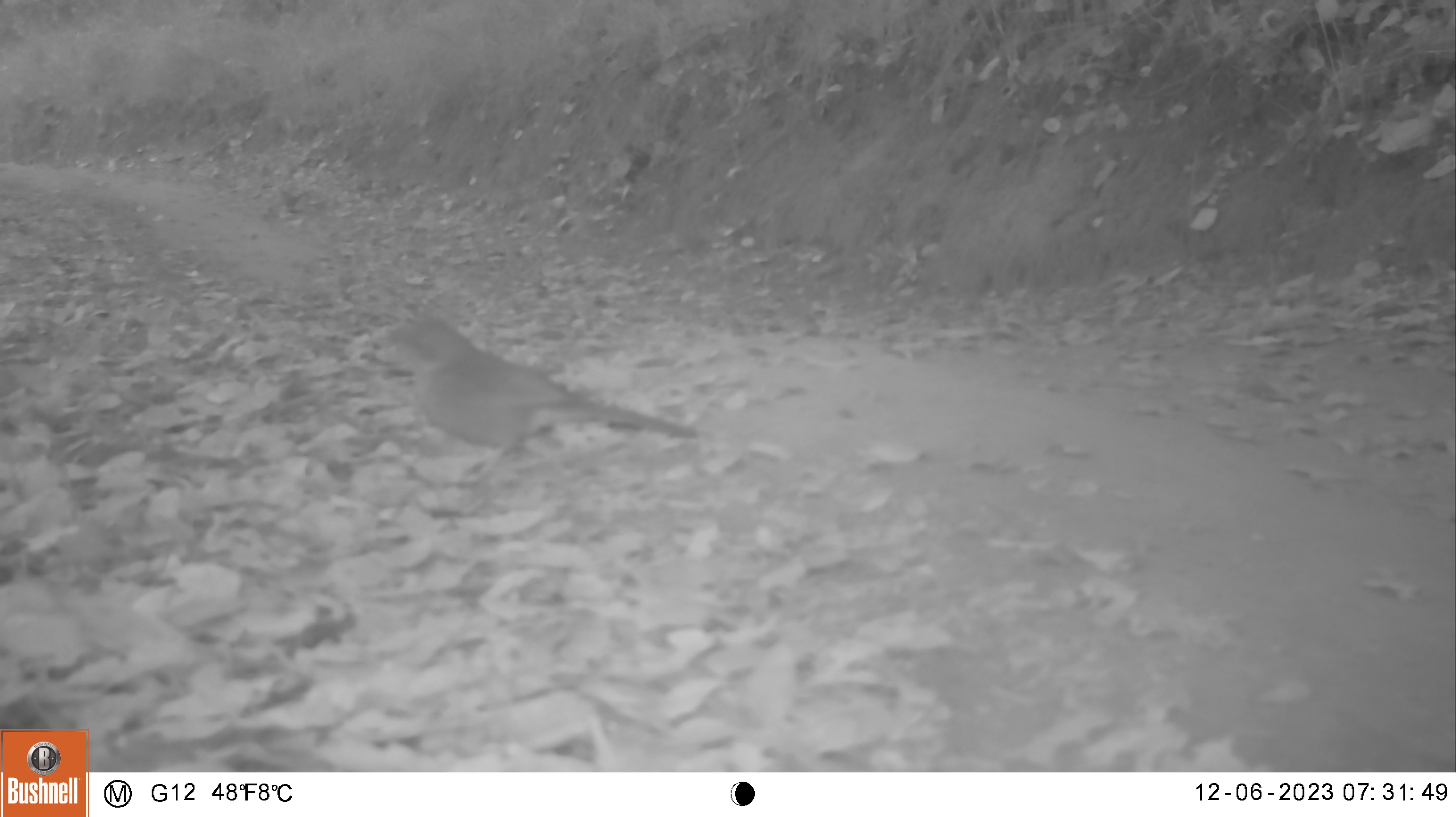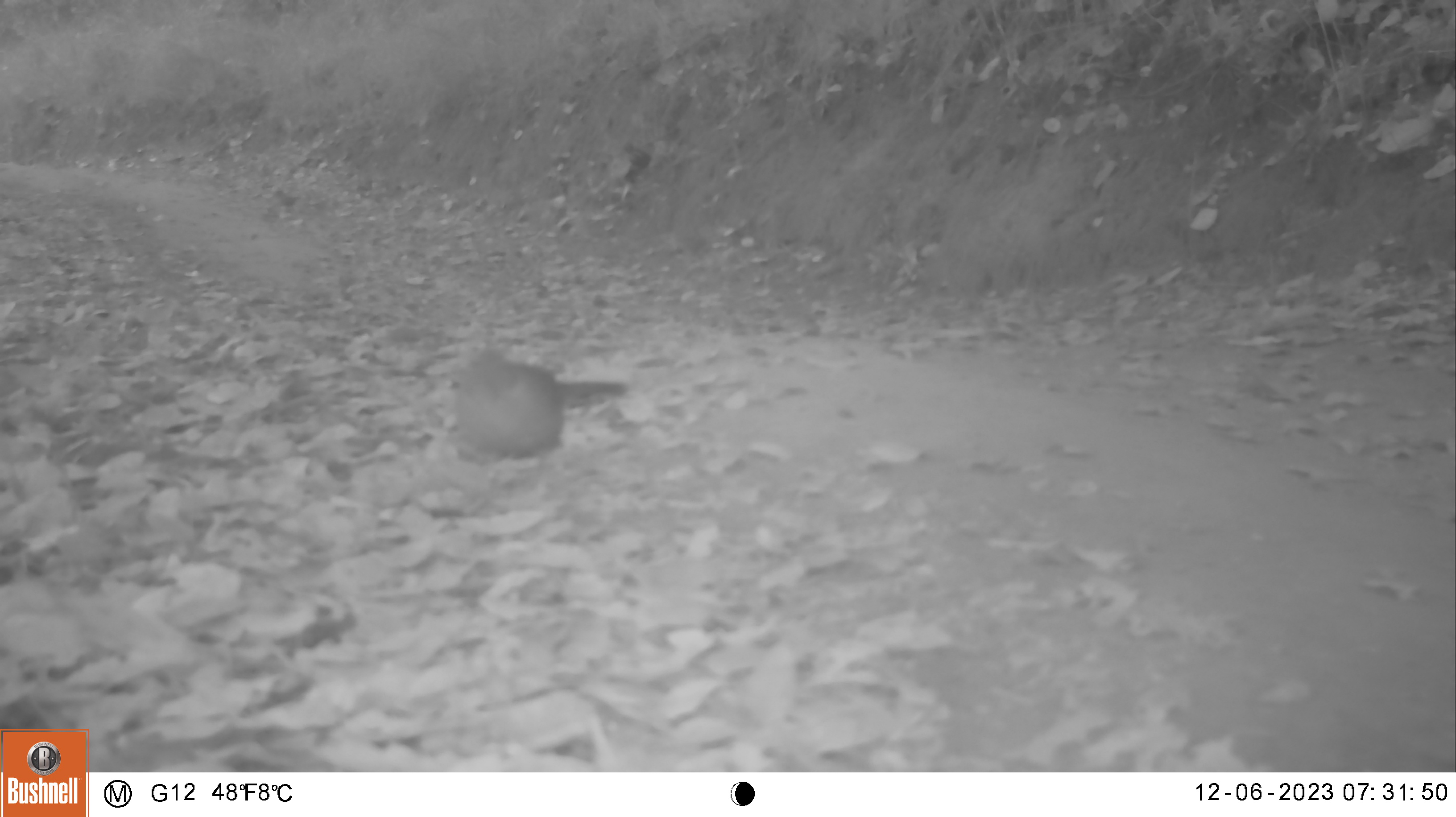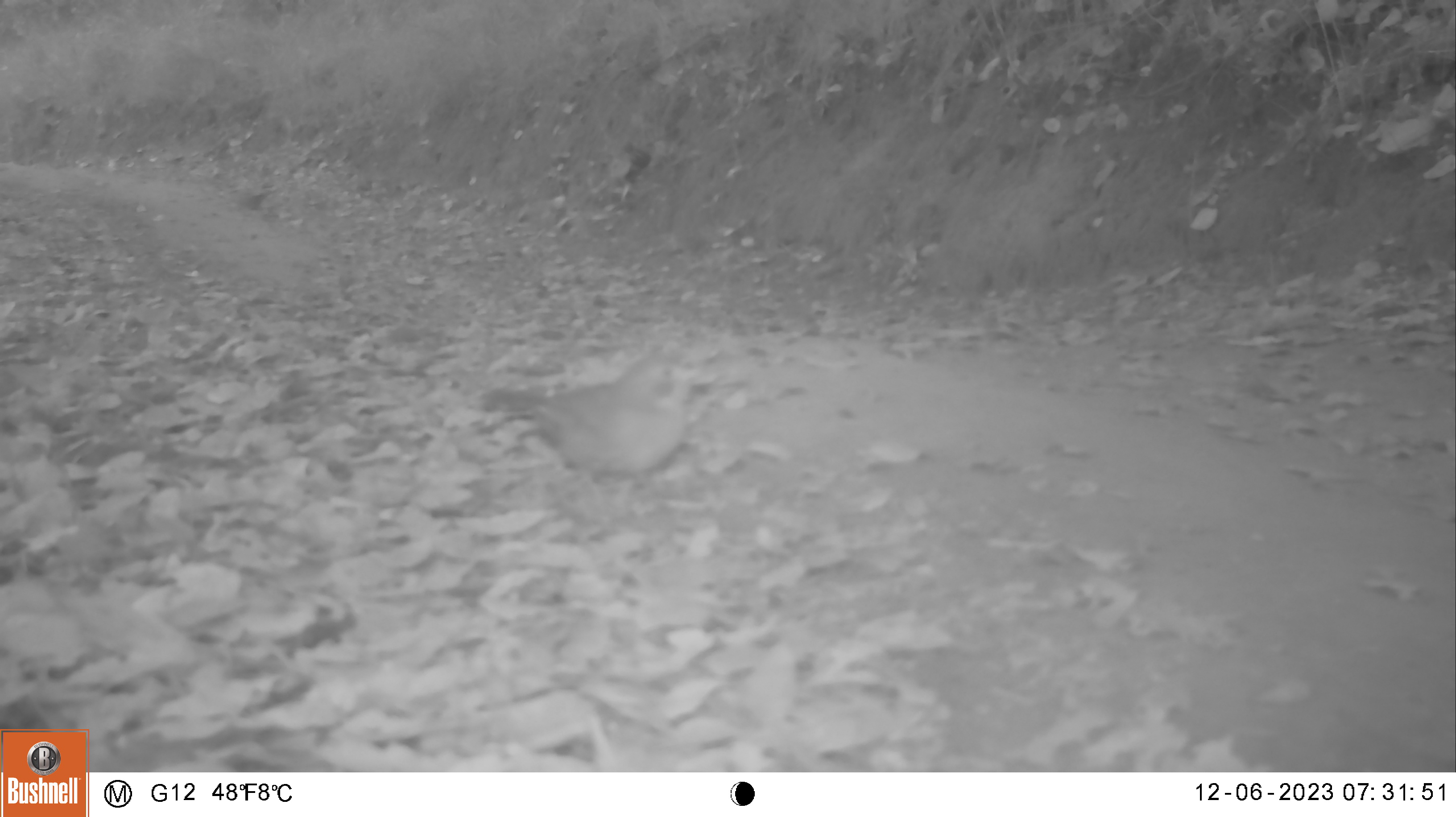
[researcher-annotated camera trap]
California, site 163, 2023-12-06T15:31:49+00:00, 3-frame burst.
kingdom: Animalia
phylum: Chordata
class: Aves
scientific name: Aves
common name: bird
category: unknown bird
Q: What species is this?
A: Unknown bird (bird) (Aves).